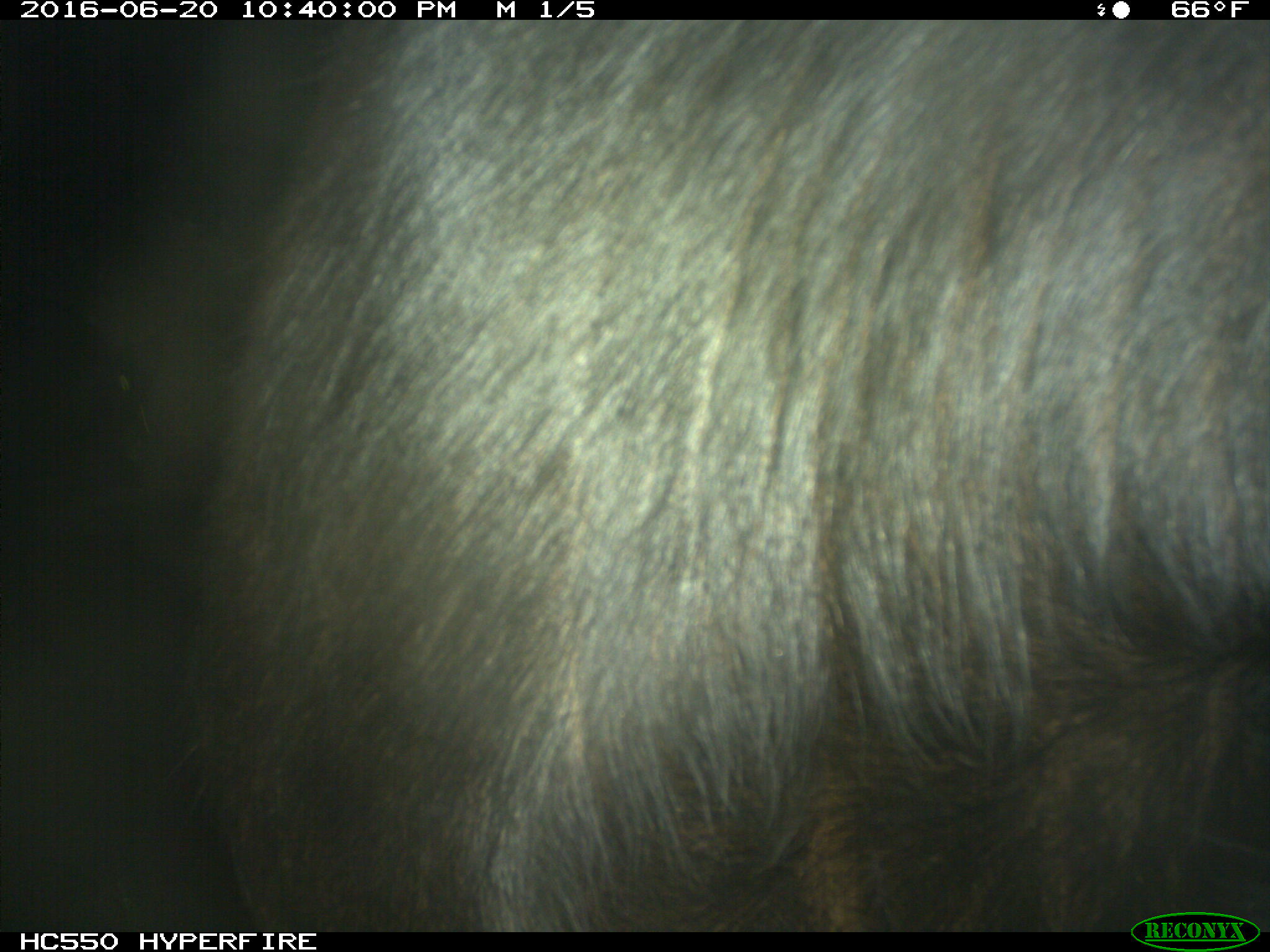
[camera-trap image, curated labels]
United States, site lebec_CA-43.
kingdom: Animalia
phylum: Chordata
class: Mammalia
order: Artiodactyla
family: Bovidae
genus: Bos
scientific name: Bos taurus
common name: domestic cow